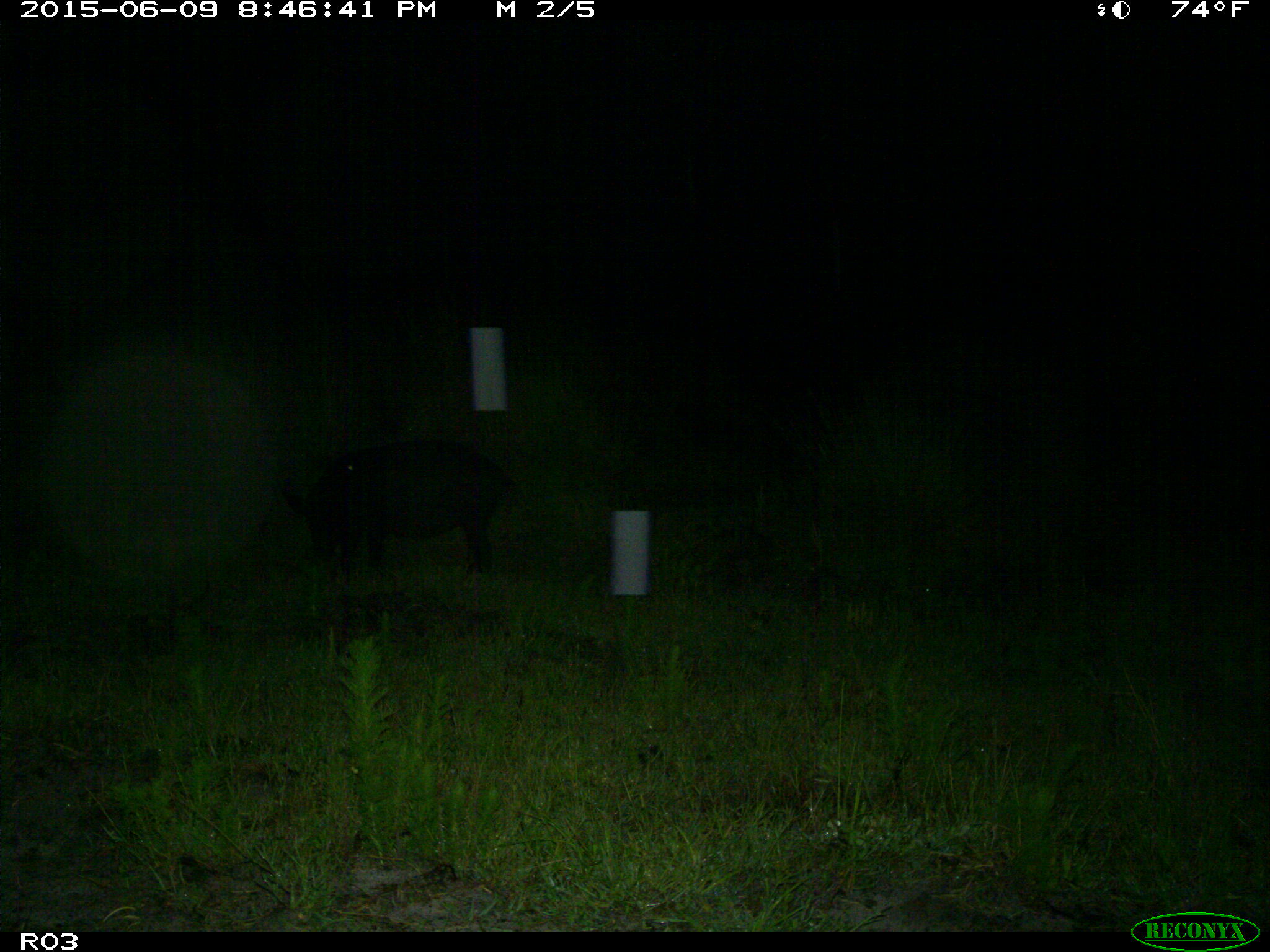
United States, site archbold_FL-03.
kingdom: Animalia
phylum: Chordata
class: Mammalia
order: Artiodactyla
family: Suidae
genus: Sus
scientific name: Sus scrofa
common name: wild boar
Sus scrofa (wild boar).